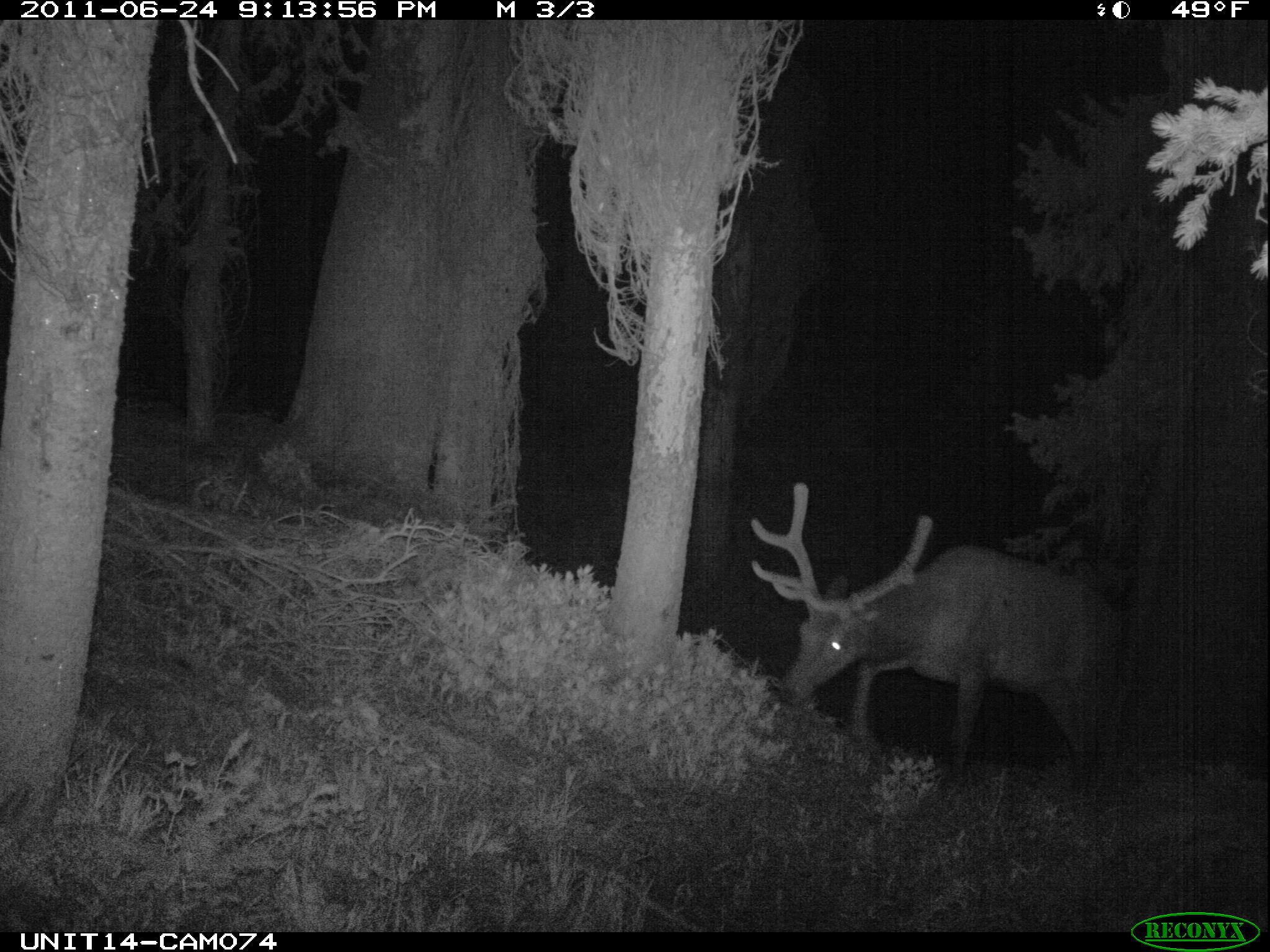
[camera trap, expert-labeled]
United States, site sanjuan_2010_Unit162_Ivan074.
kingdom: Animalia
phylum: Chordata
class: Mammalia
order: Artiodactyla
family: Cervidae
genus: Cervus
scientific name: Cervus elaphus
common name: red deer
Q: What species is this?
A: Cervus elaphus (red deer).